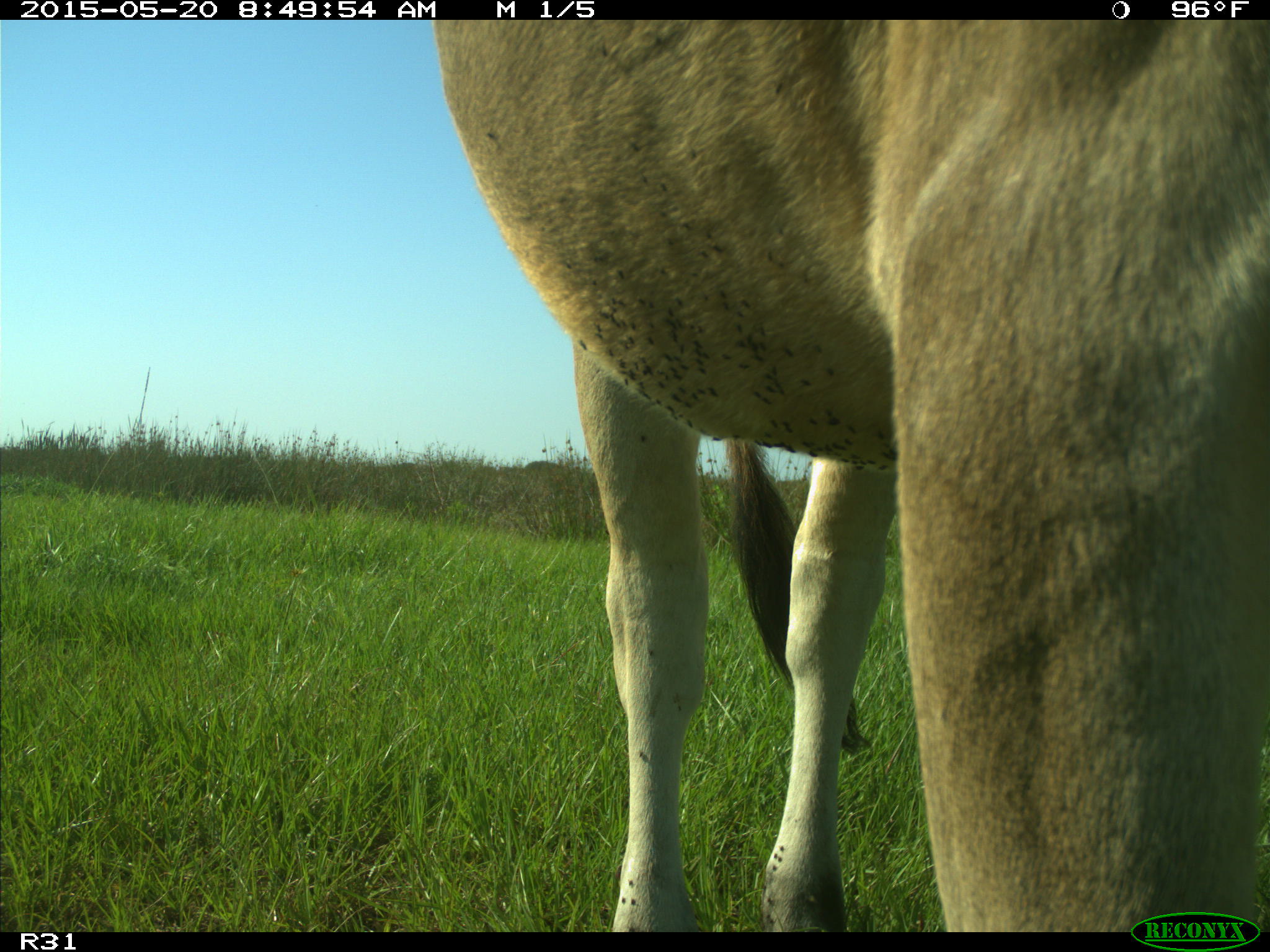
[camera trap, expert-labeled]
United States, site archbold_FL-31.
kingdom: Animalia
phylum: Chordata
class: Mammalia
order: Artiodactyla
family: Bovidae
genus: Bos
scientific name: Bos taurus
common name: domestic cow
Bos taurus (domestic cow).